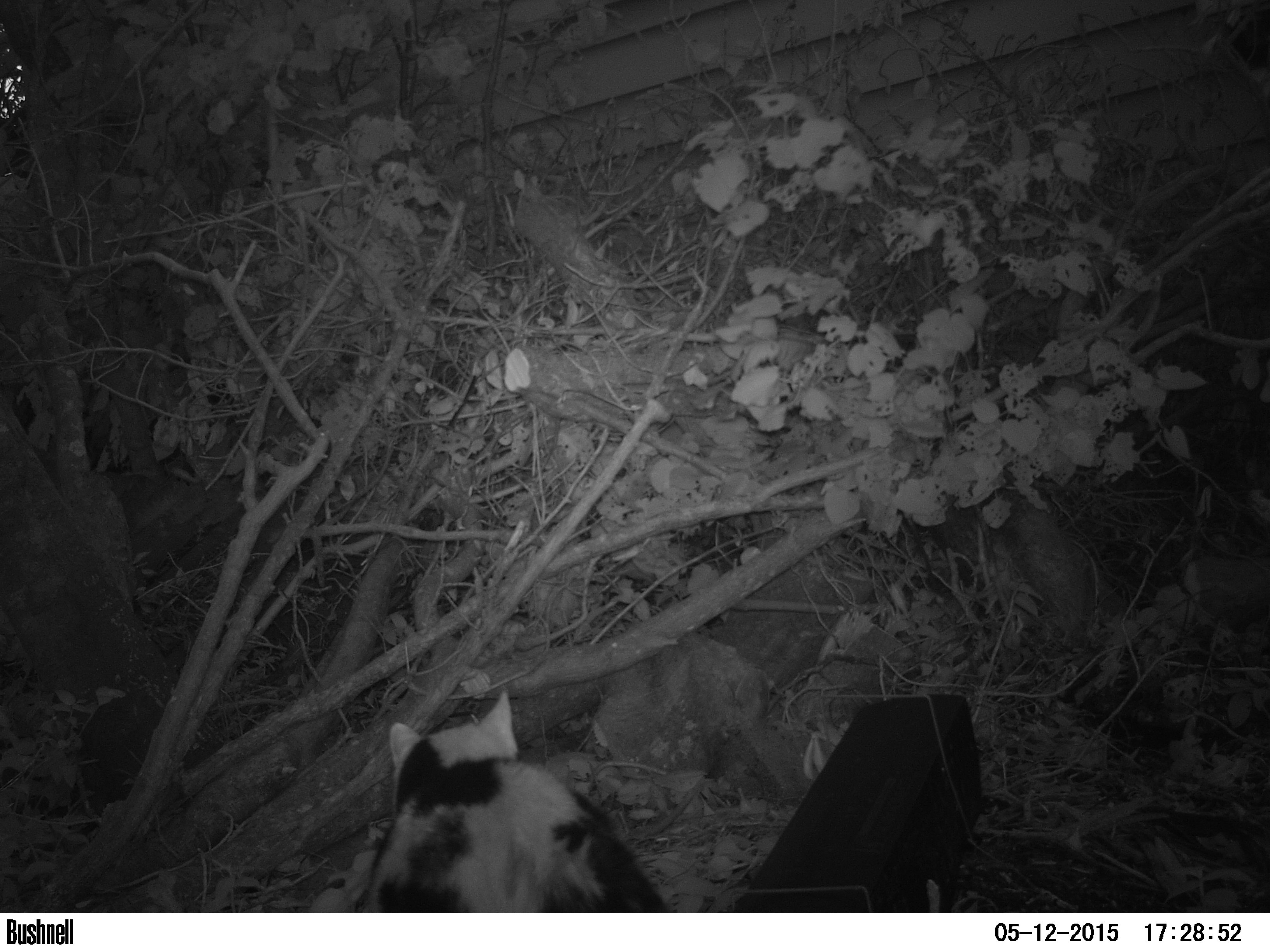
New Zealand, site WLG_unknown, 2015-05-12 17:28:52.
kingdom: Animalia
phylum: Chordata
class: Mammalia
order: Carnivora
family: Felidae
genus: Felis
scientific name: Felis catus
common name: domestic cat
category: cat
Cat (domestic cat) (Felis catus).